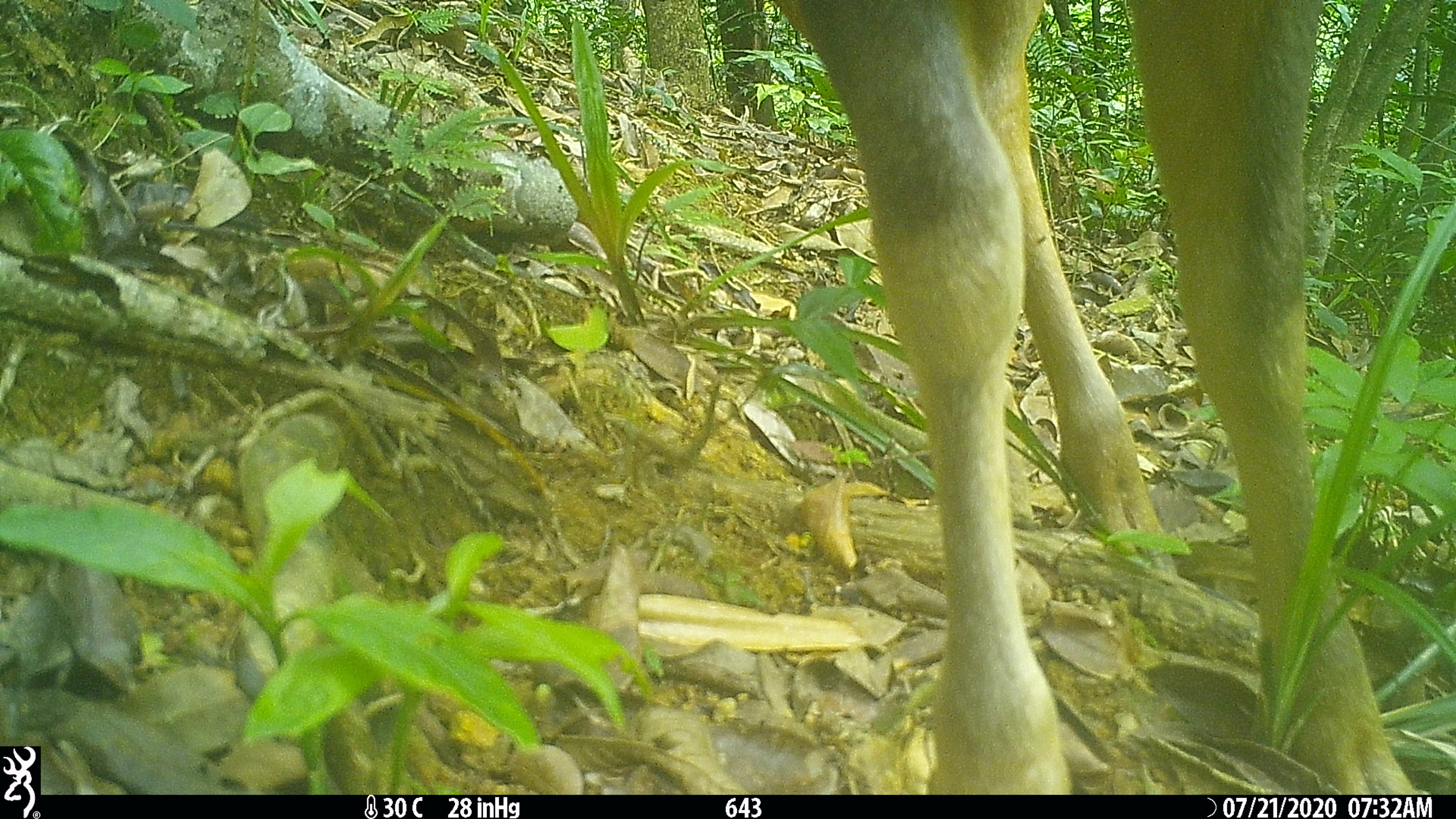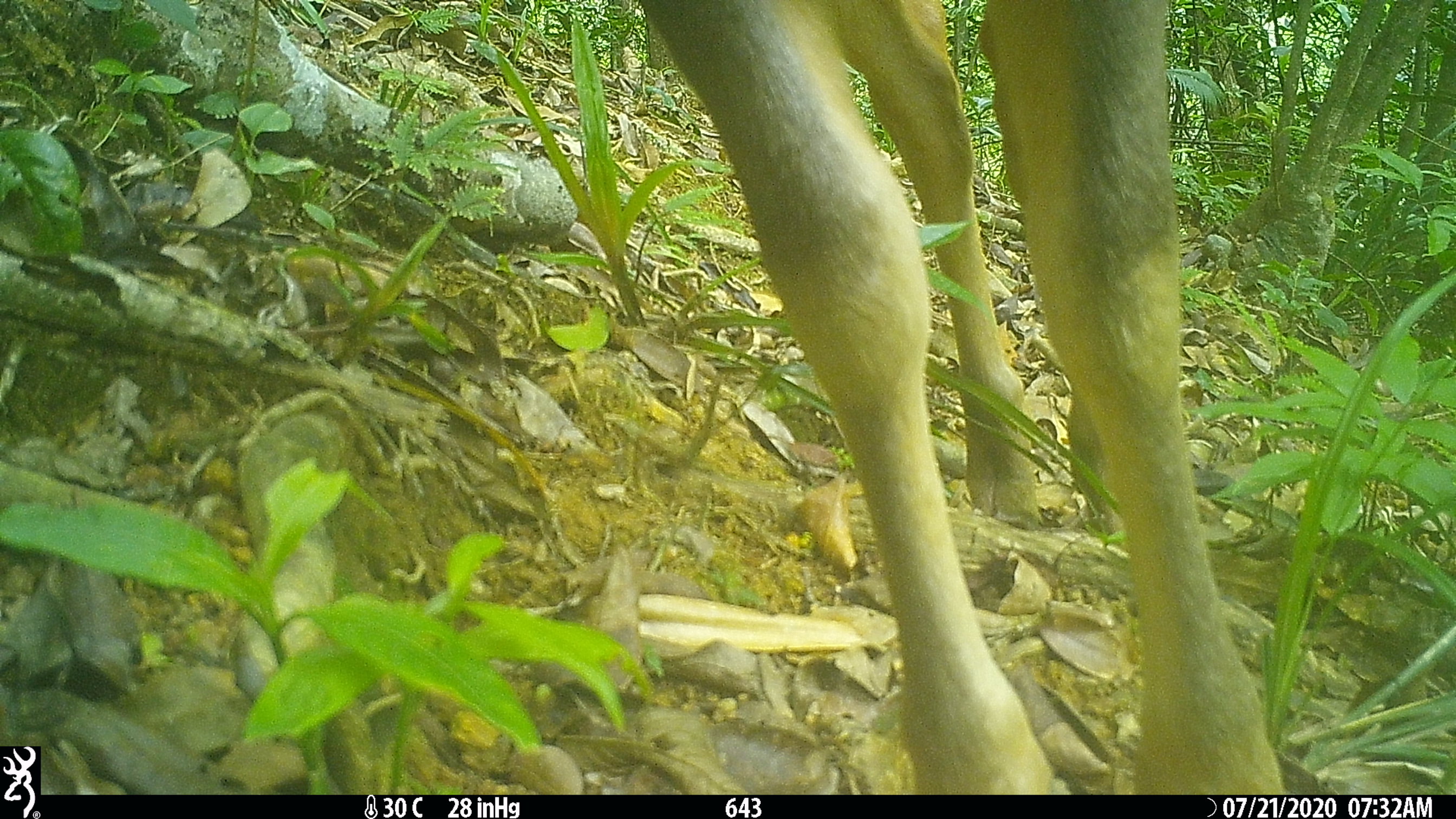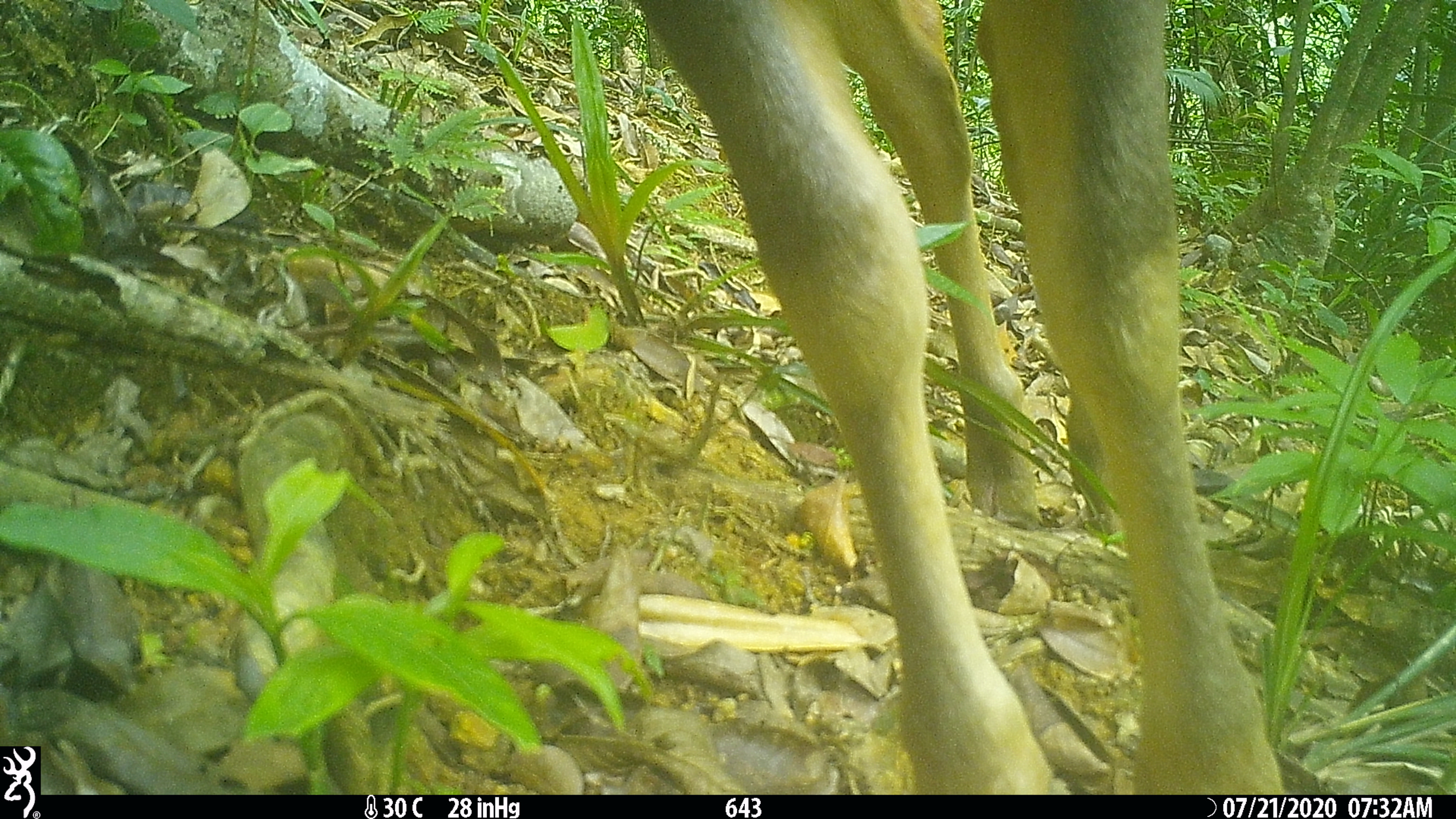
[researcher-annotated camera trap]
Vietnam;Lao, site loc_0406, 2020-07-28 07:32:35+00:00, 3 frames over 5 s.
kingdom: Animalia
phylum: Chordata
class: Mammalia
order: Artiodactyla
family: Cervidae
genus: Rusa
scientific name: Rusa unicolor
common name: sambar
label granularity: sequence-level